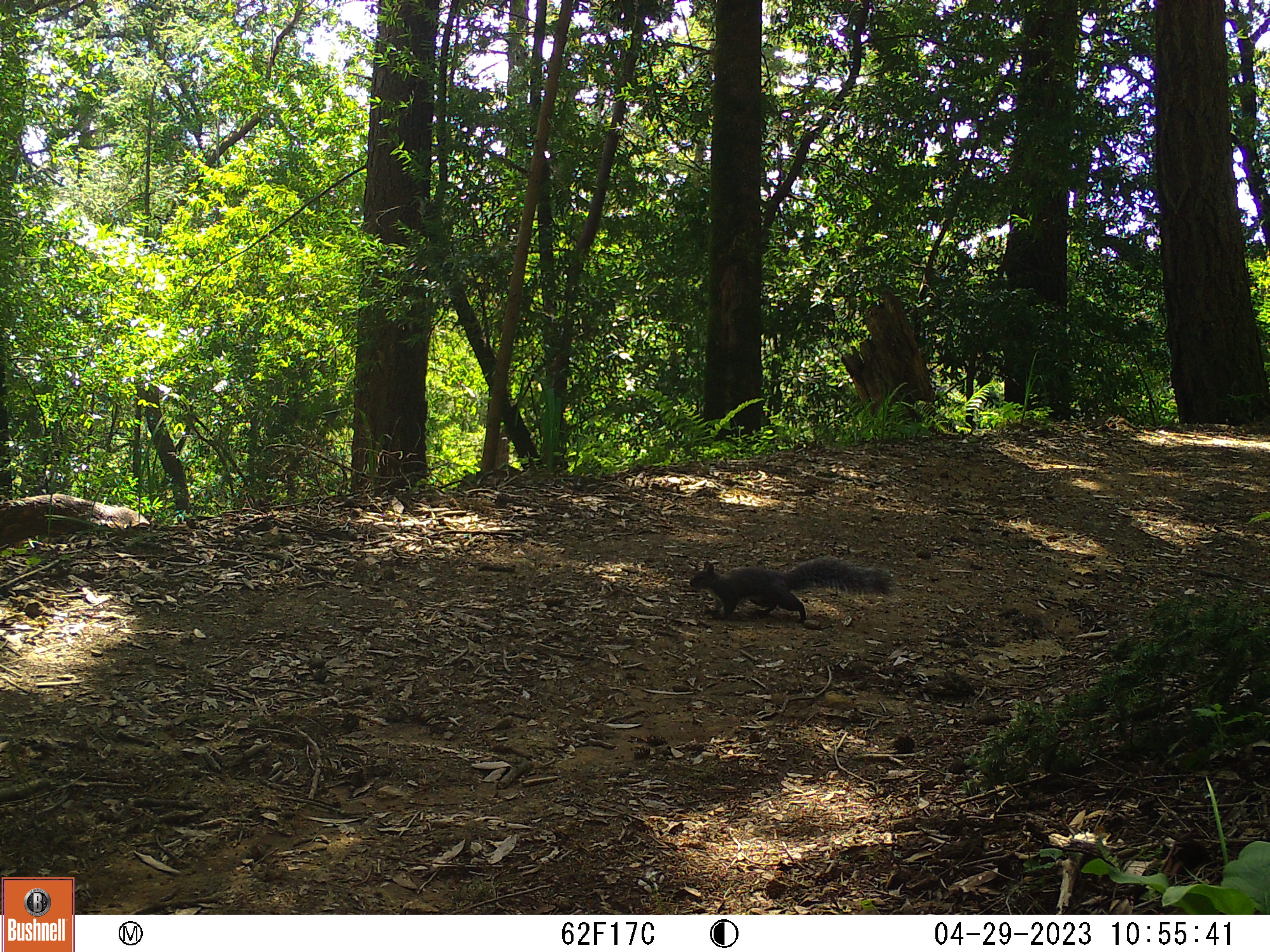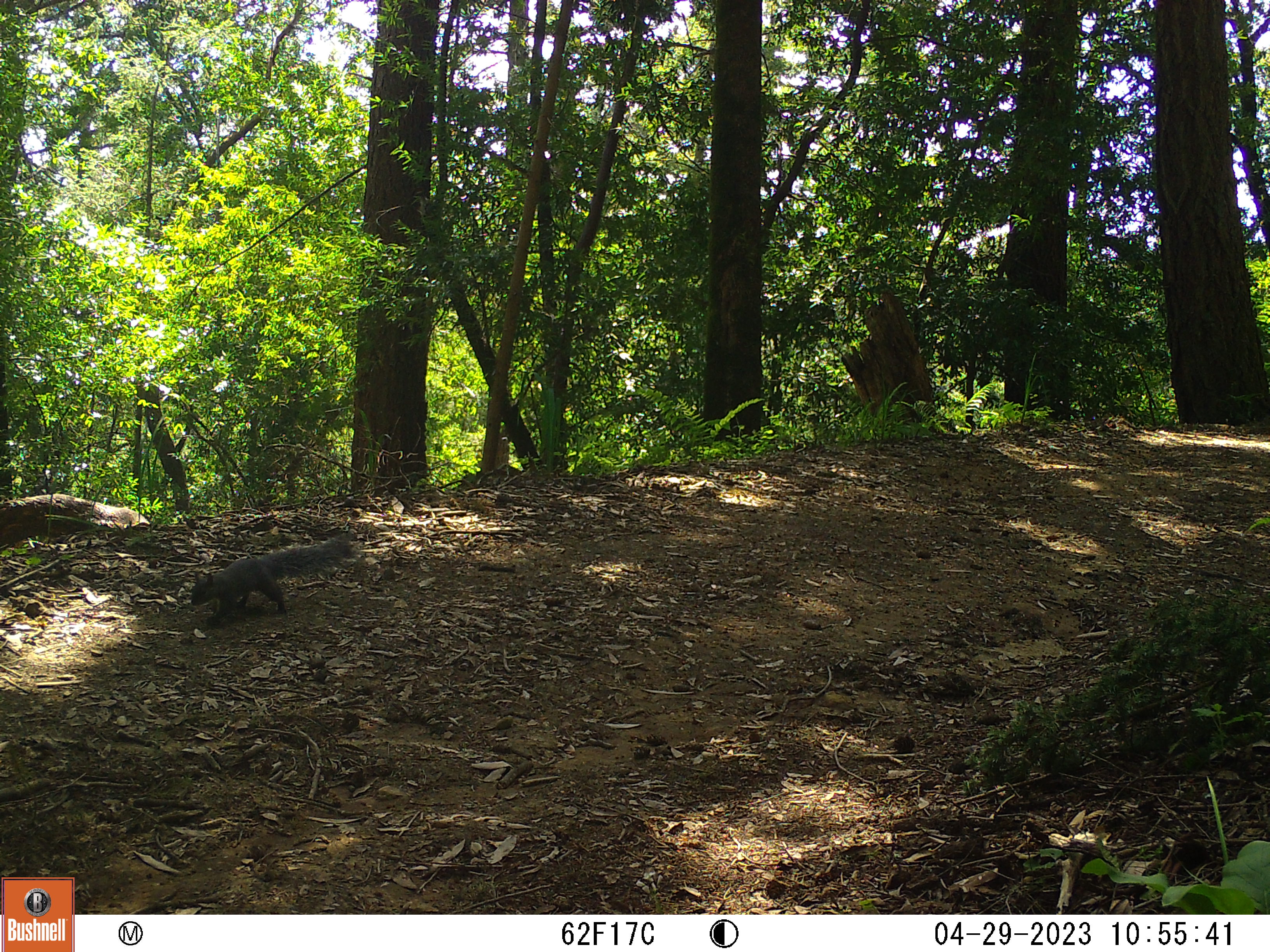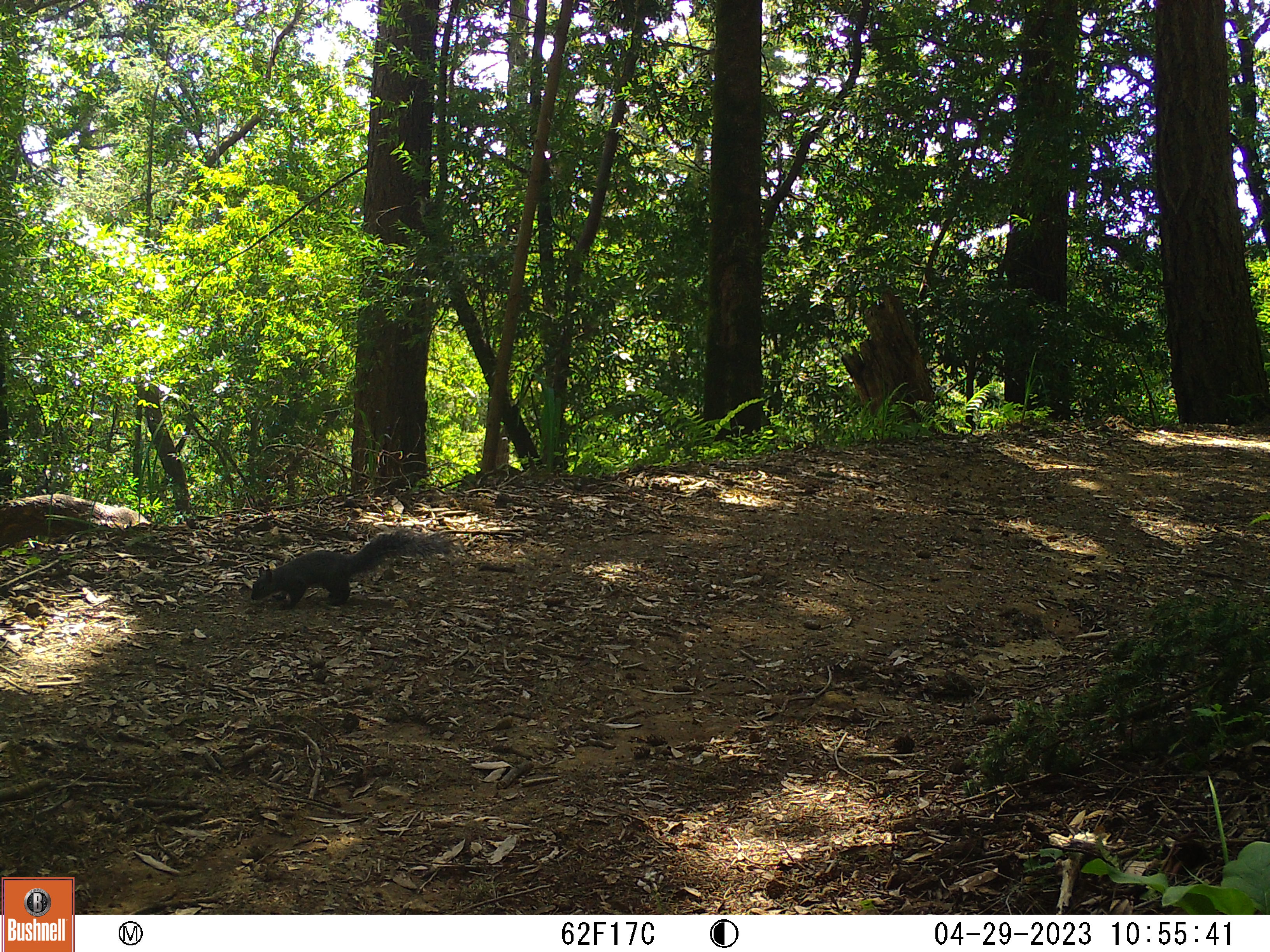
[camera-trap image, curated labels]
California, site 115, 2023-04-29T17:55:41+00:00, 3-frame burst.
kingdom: Animalia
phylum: Chordata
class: Mammalia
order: Rodentia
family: Sciuridae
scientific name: Sciuridae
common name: squirrel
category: unknown squirrel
Unknown squirrel (squirrel) (Sciuridae).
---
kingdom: Animalia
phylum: Chordata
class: Mammalia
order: Rodentia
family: Sciuridae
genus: Sciurus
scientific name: Sciurus griseus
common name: western gray squirrel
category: western grey squirrel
Western grey squirrel (western gray squirrel) (Sciurus griseus).